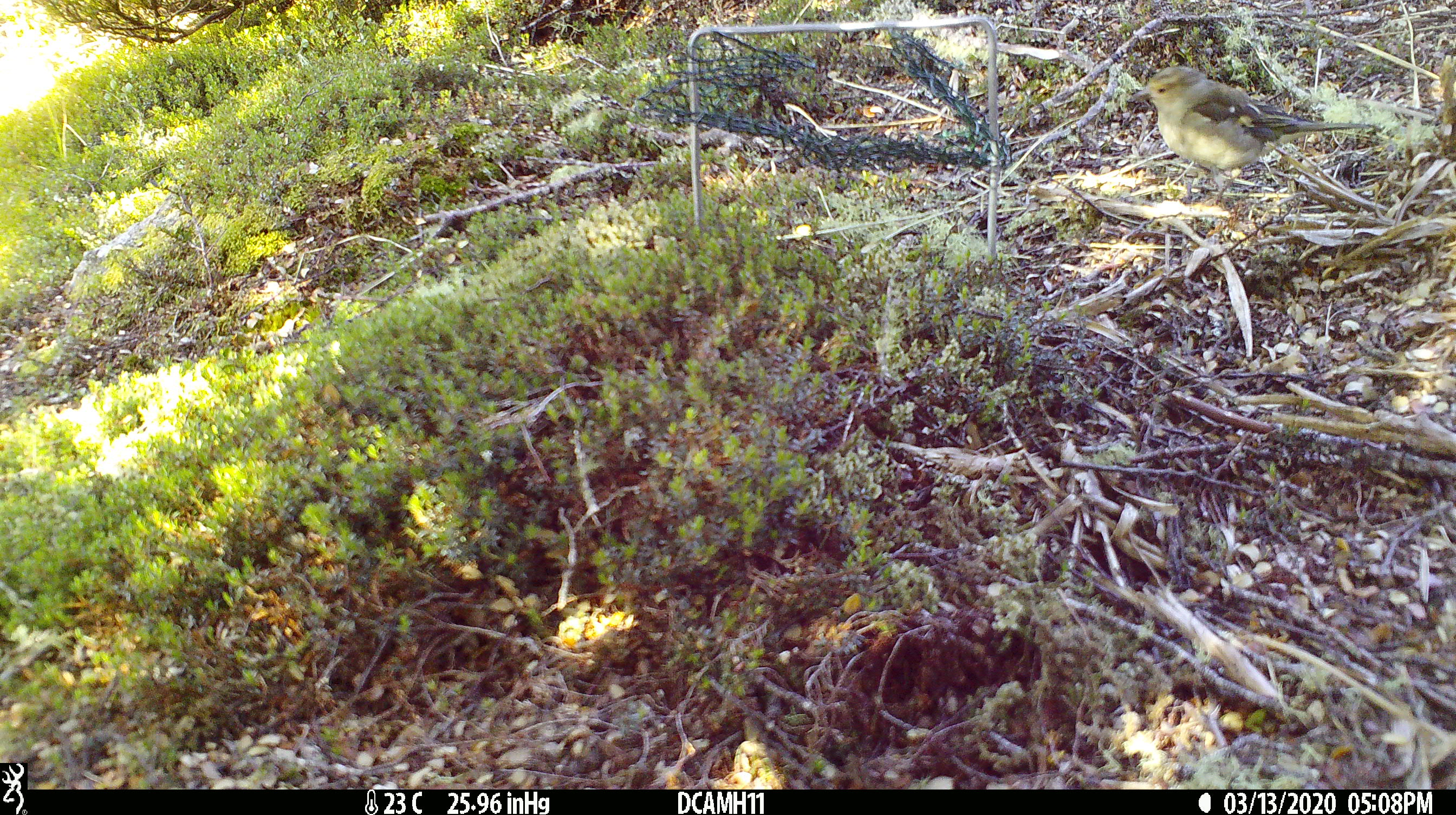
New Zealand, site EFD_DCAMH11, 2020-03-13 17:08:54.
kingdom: Animalia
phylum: Chordata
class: Aves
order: Passeriformes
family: Fringillidae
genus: Fringilla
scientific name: Fringilla coelebs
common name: common chaffinch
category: chaffinch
Chaffinch (common chaffinch) (Fringilla coelebs).